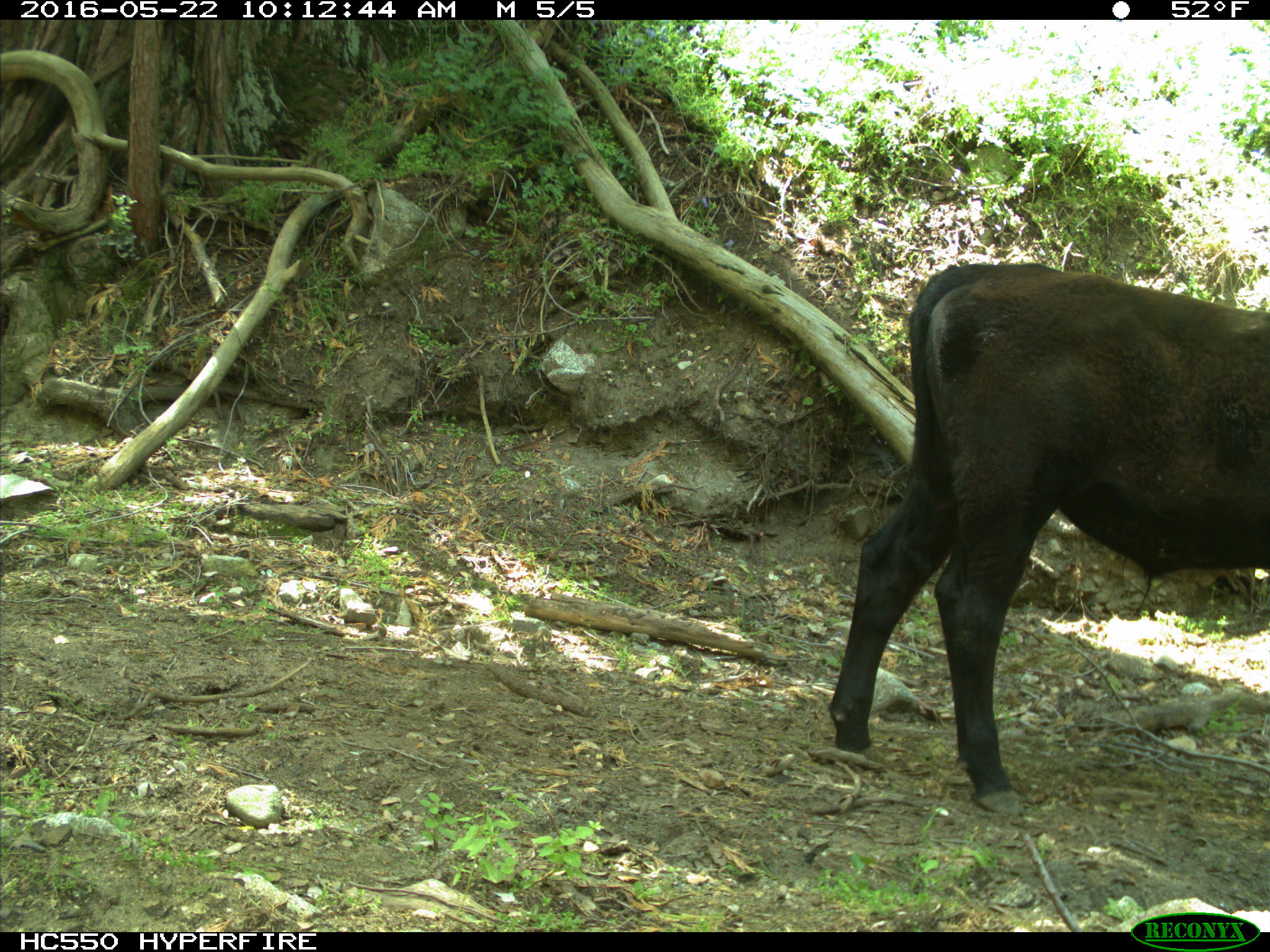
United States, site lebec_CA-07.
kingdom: Animalia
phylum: Chordata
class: Mammalia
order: Artiodactyla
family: Bovidae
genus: Bos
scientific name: Bos taurus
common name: domestic cow